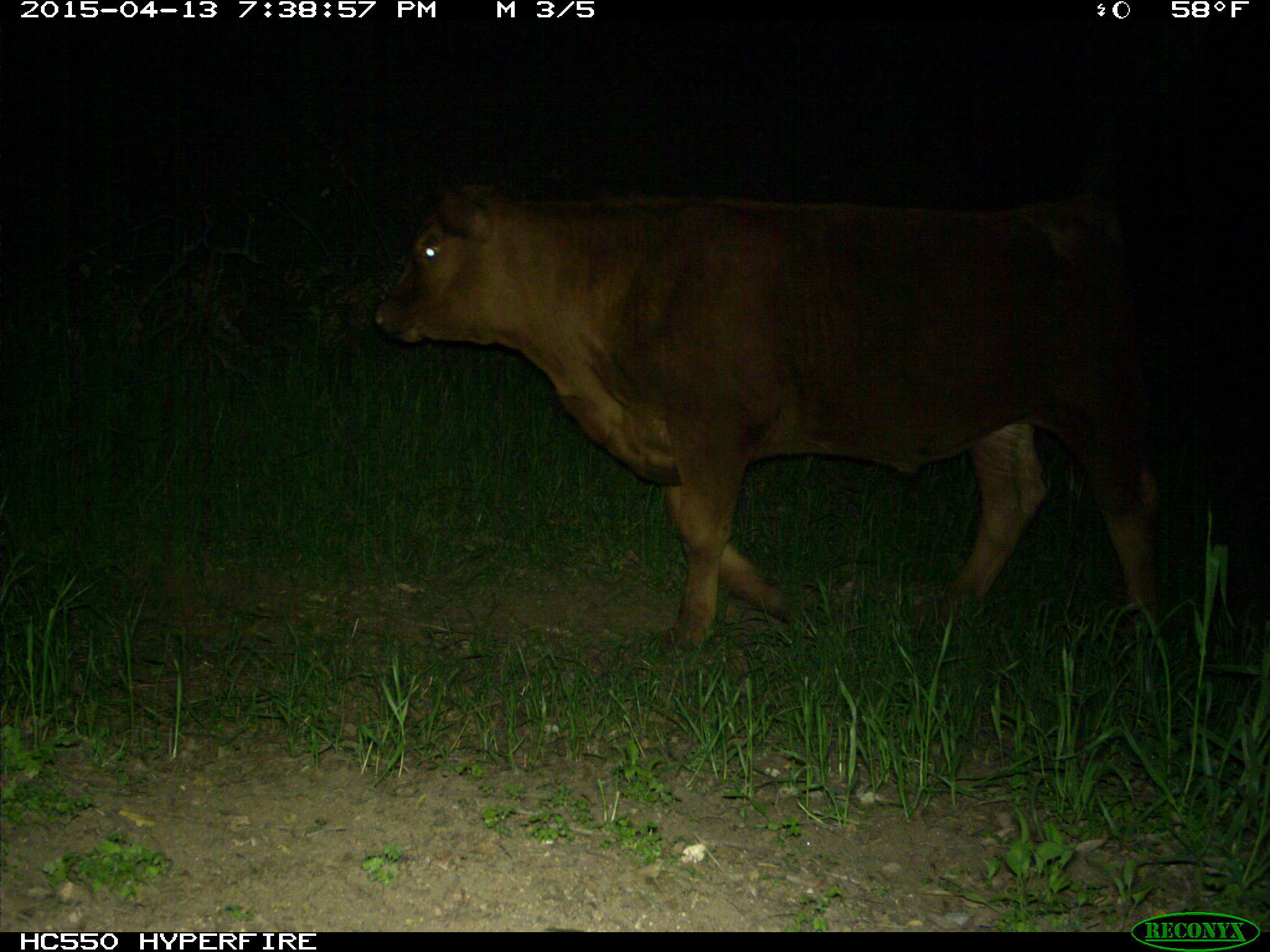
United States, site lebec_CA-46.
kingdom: Animalia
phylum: Chordata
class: Mammalia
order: Artiodactyla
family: Bovidae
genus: Bos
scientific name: Bos taurus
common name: domestic cow